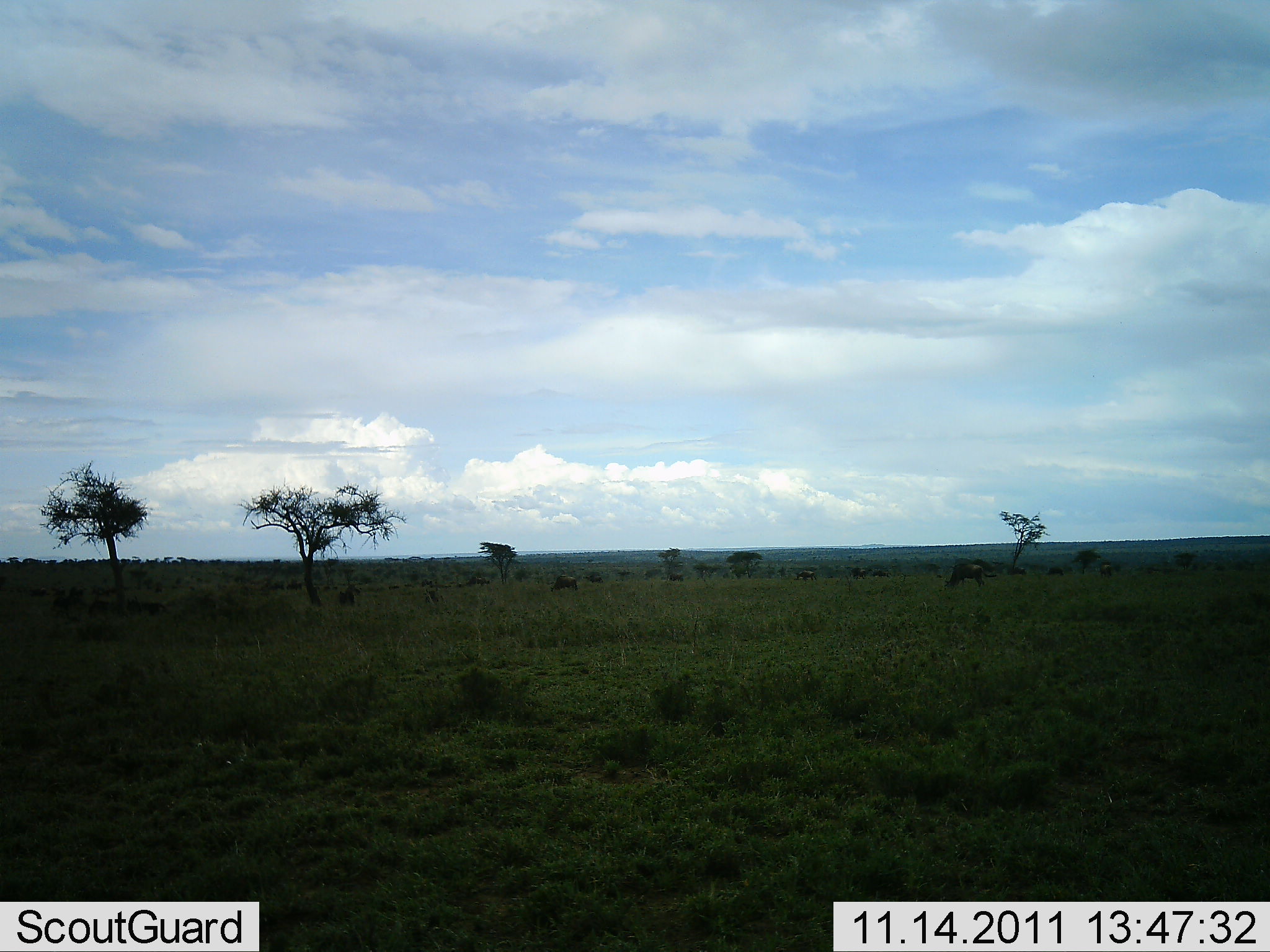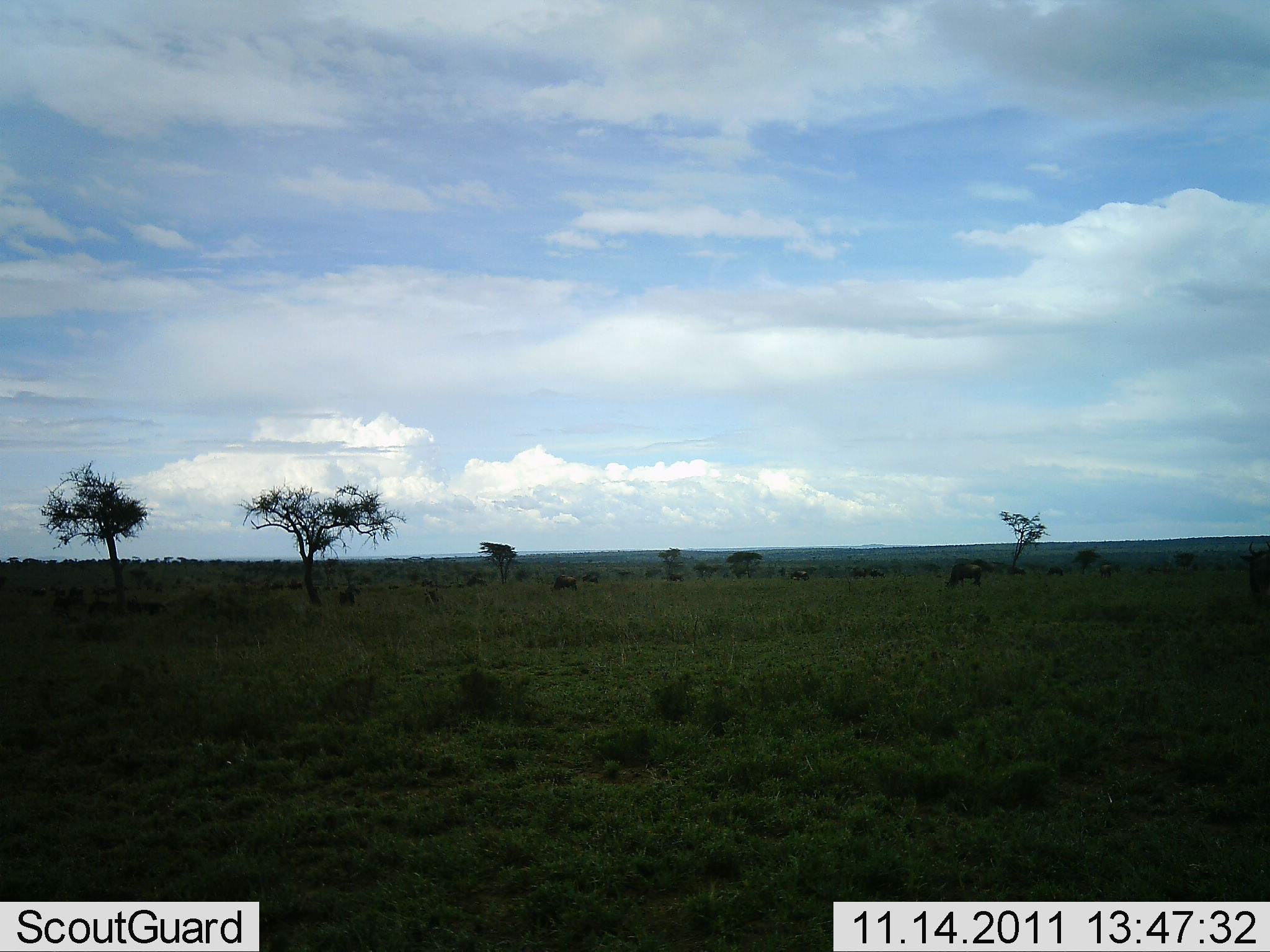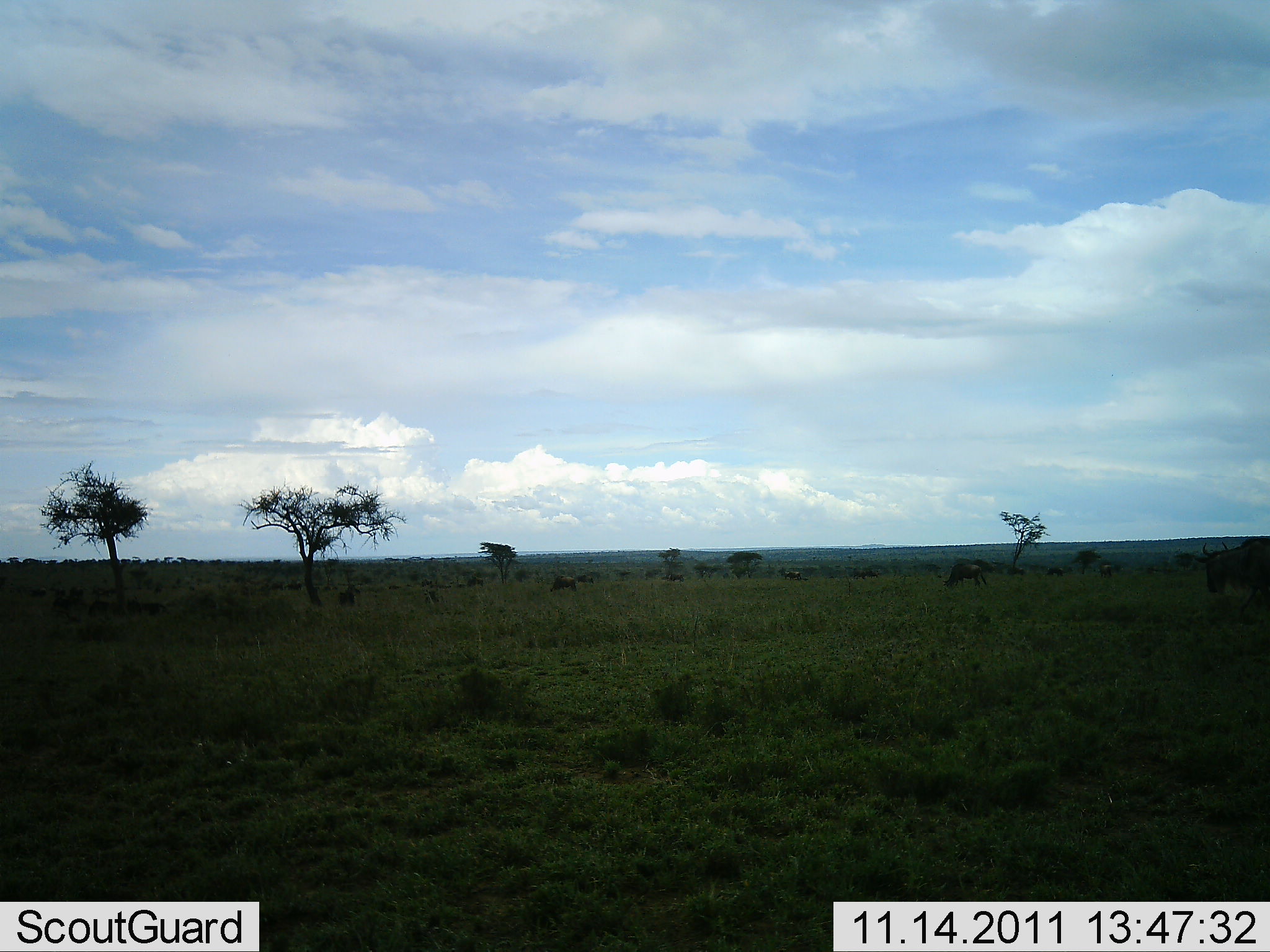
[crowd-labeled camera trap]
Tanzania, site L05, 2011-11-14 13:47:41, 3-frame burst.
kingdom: Animalia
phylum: Chordata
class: Mammalia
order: Artiodactyla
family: Bovidae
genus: Connochaetes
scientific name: Connochaetes taurinus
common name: blue wildebeest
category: wildebeest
Wildebeest (blue wildebeest) (Connochaetes taurinus), count 11-50. Behavior (volunteer vote fractions): standing 31%, resting 6%, moving 62%, interacting 0%. Young present (vote fraction): 0%. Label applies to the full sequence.